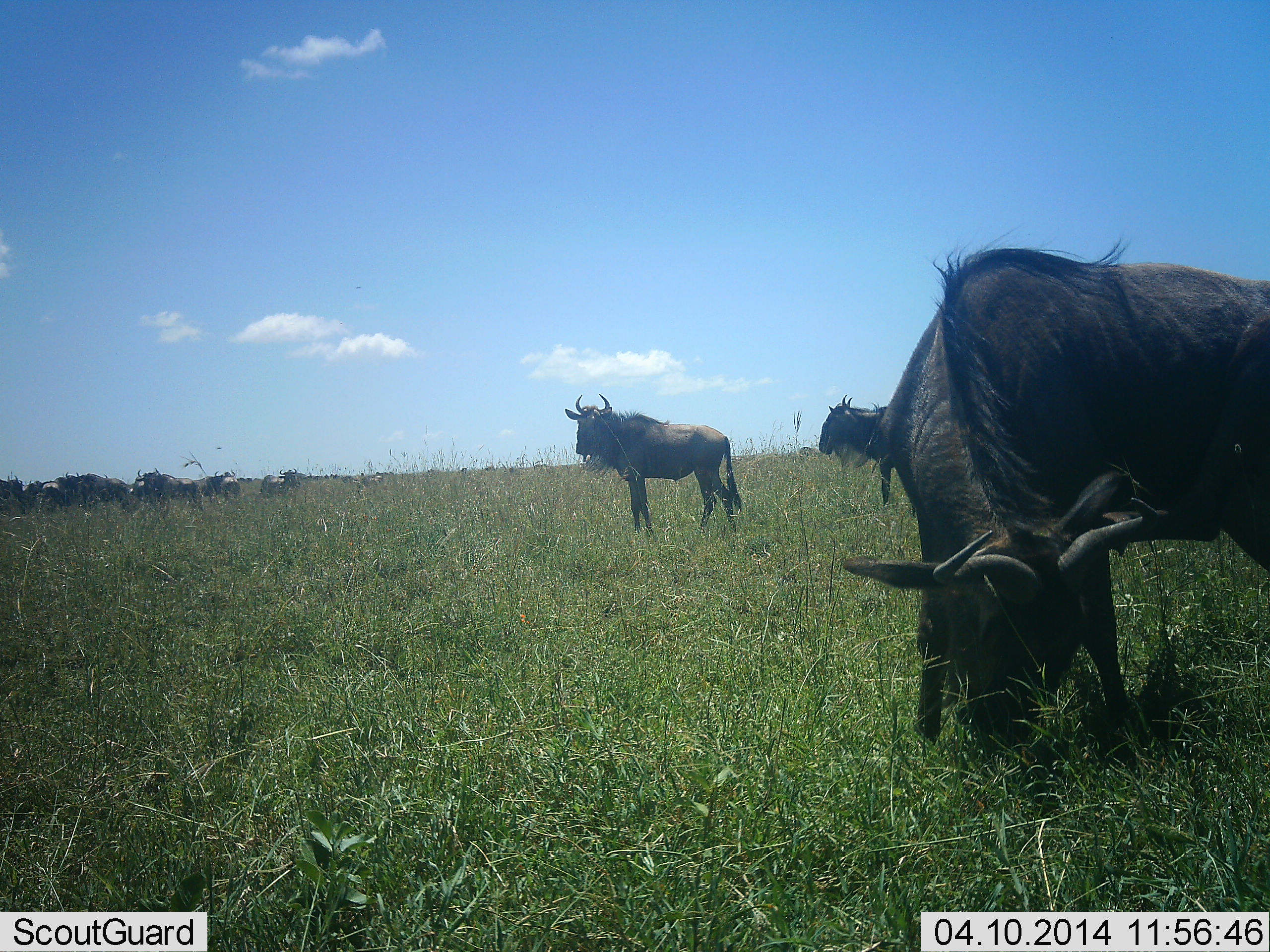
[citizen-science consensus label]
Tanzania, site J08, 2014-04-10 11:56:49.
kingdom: Animalia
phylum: Chordata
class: Mammalia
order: Artiodactyla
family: Bovidae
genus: Connochaetes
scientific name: Connochaetes taurinus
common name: blue wildebeest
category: wildebeest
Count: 11-50.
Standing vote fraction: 70%.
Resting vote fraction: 10%.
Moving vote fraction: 20%.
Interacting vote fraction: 0%.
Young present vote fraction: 0%.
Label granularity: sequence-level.